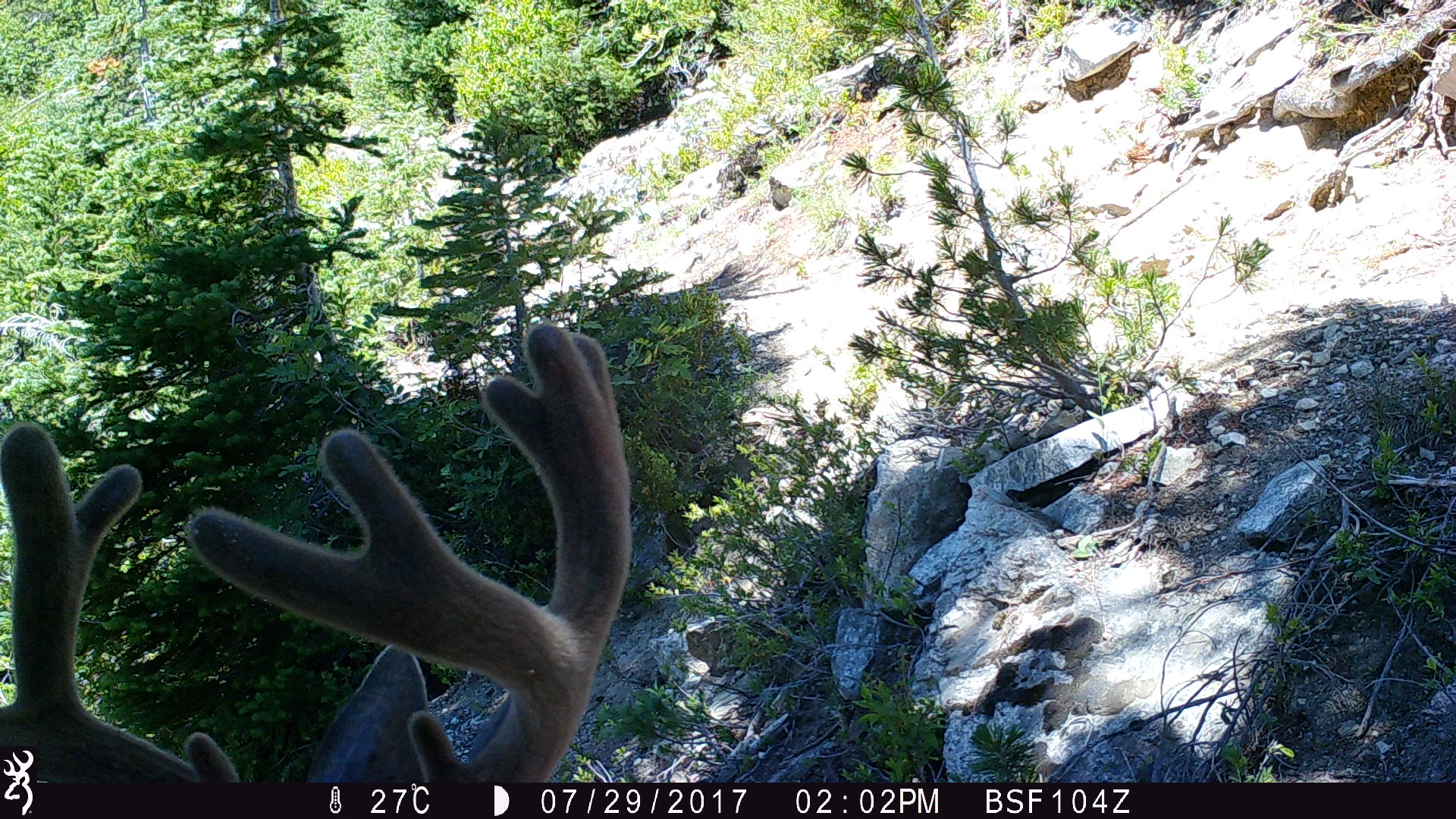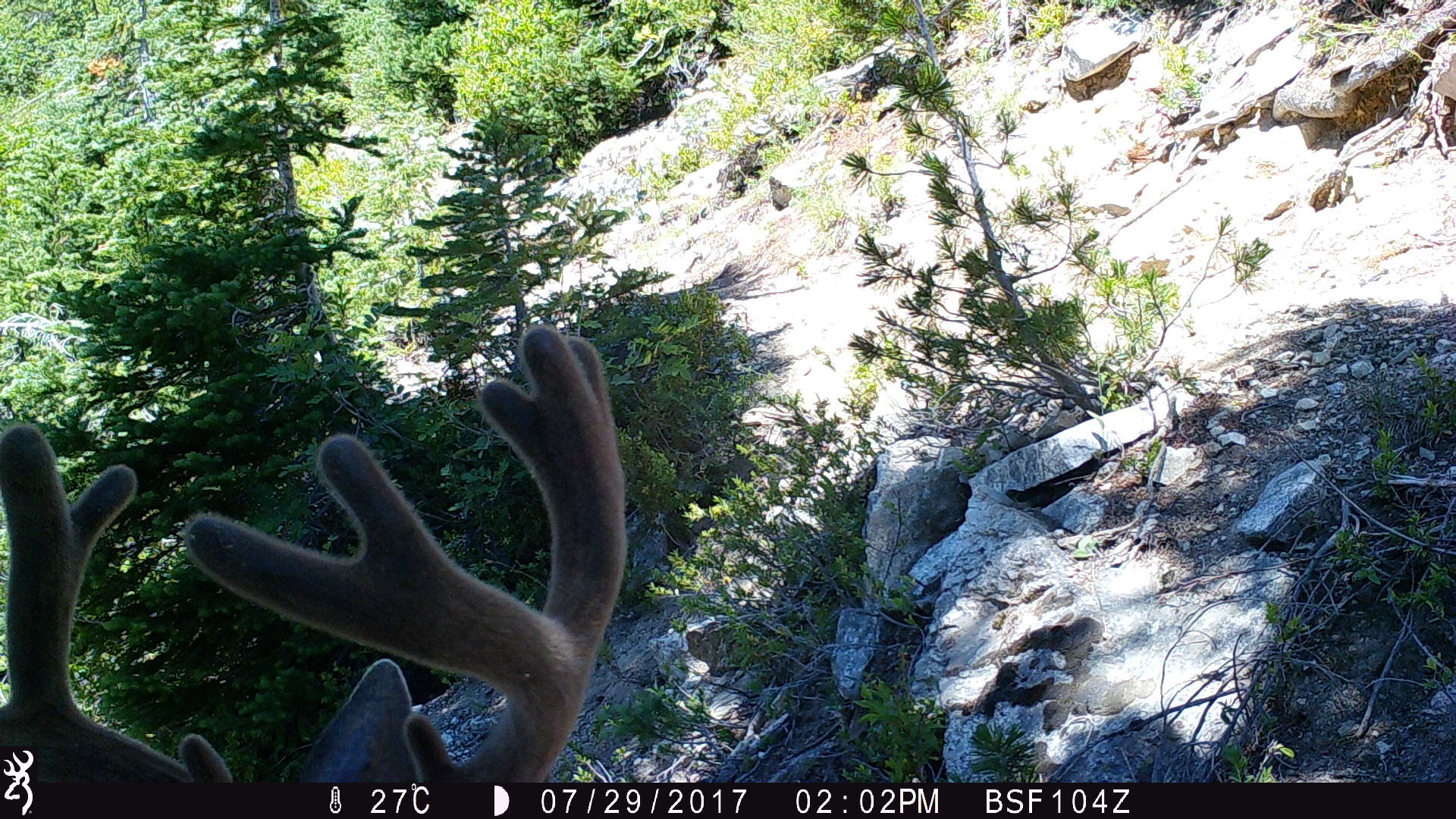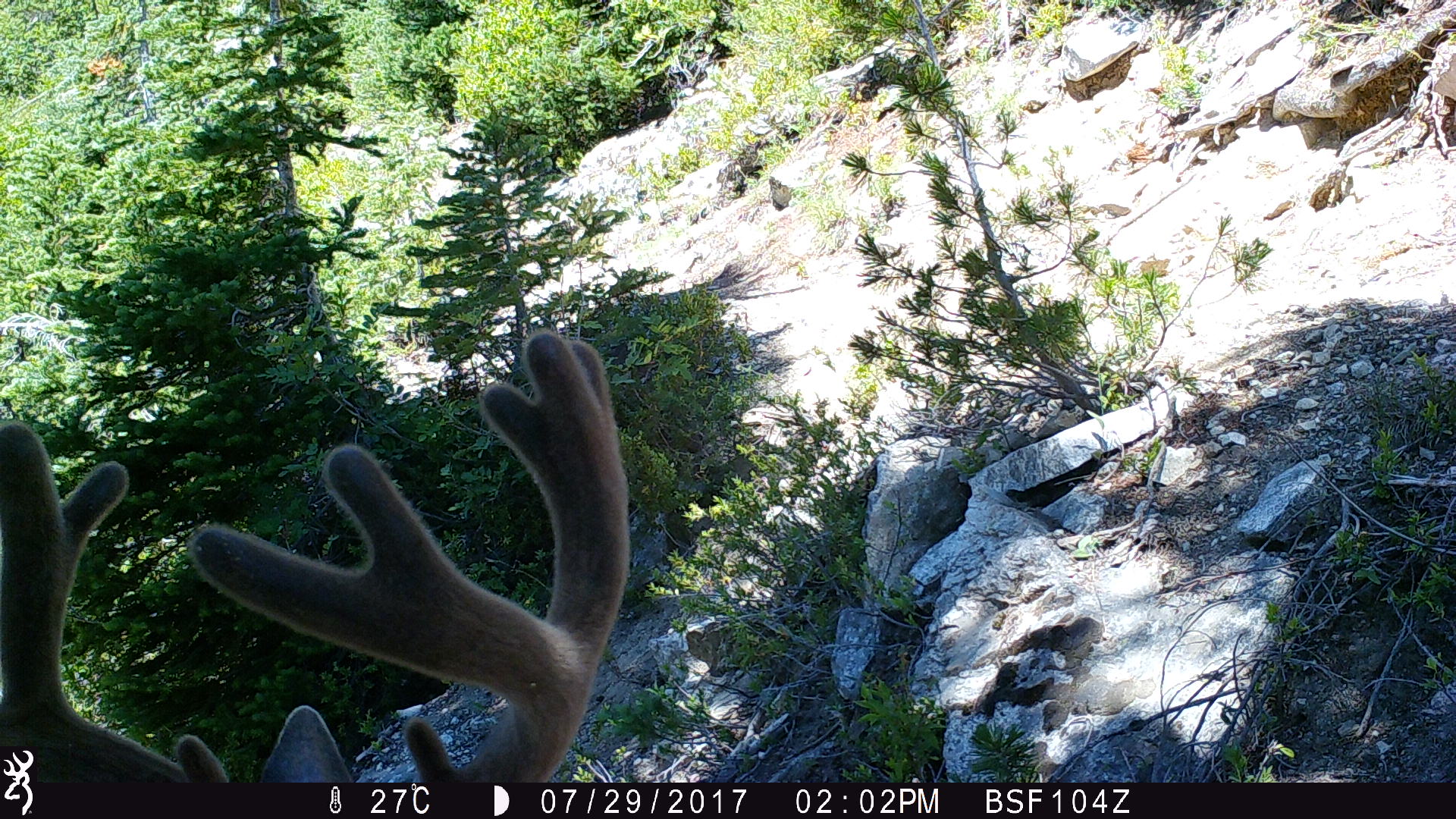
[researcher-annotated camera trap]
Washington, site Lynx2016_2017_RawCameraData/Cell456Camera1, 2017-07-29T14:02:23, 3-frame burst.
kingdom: Animalia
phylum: Chordata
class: Mammalia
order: Artiodactyla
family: Cervidae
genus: Odocoileus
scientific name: Odocoileus hemionus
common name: mule deer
Odocoileus hemionus (mule deer). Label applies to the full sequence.